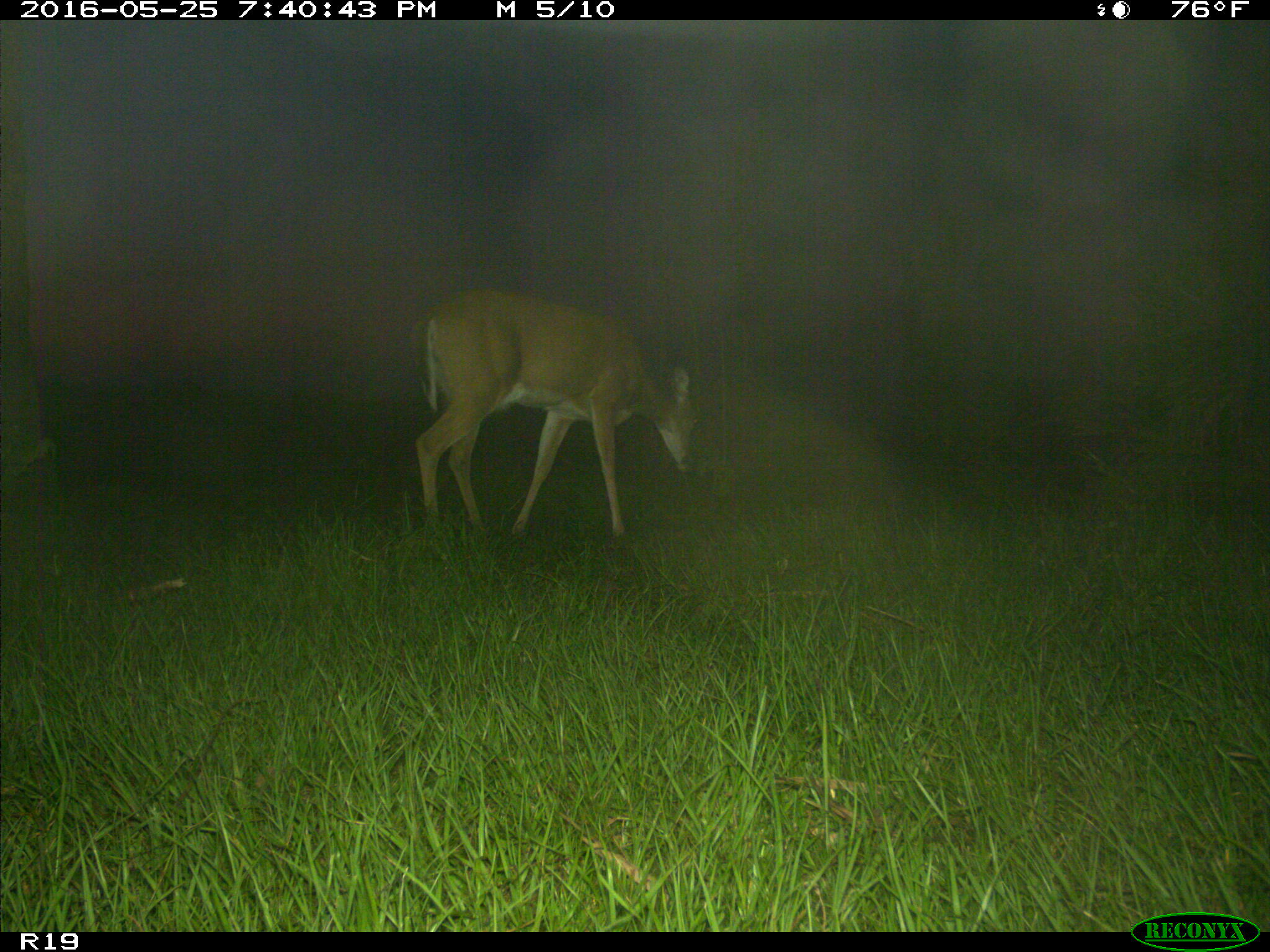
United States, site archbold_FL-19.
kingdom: Animalia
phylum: Chordata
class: Mammalia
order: Artiodactyla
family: Cervidae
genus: Odocoileus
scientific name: Odocoileus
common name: deer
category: unidentified deer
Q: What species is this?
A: Unidentified deer (deer) (Odocoileus).